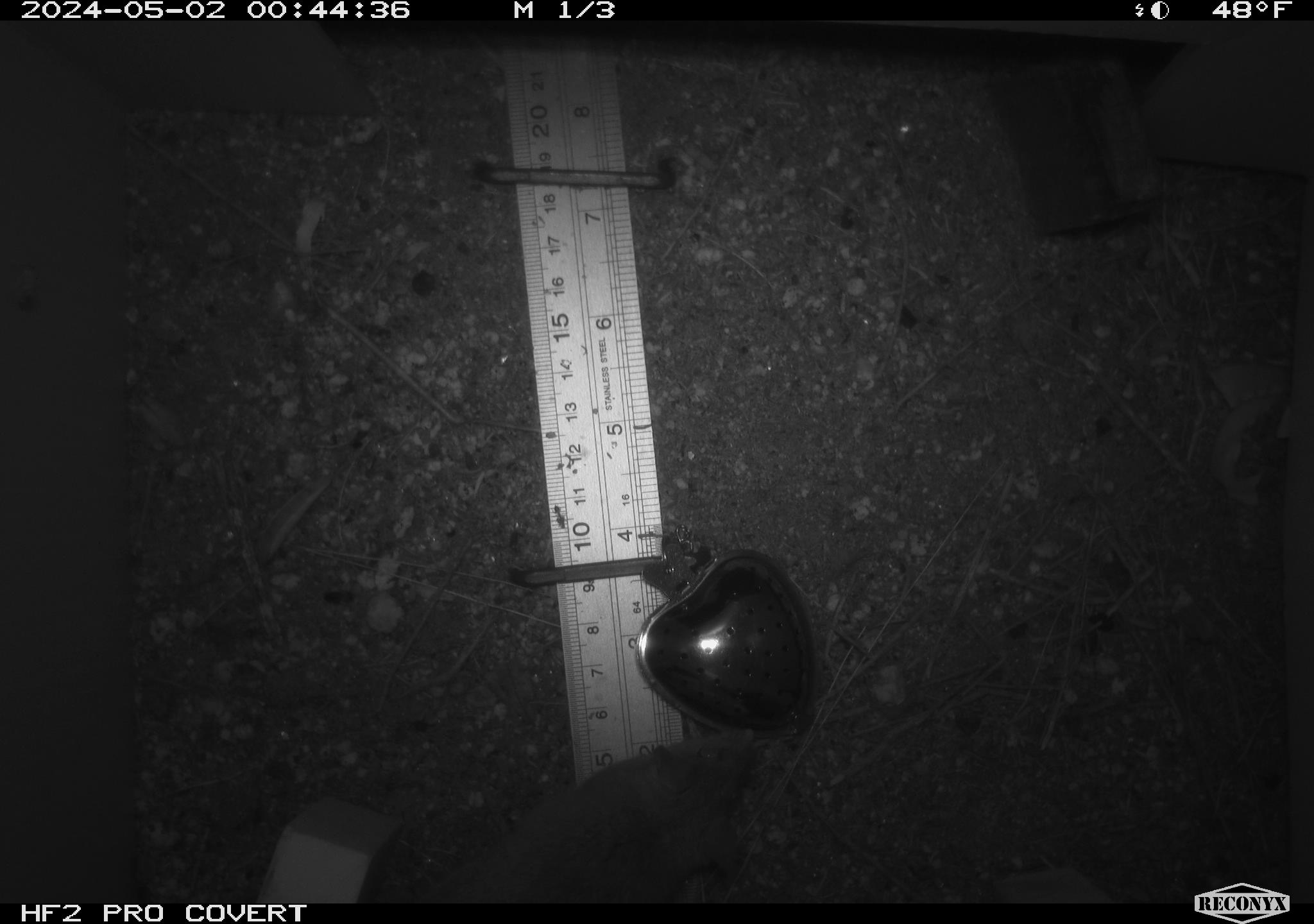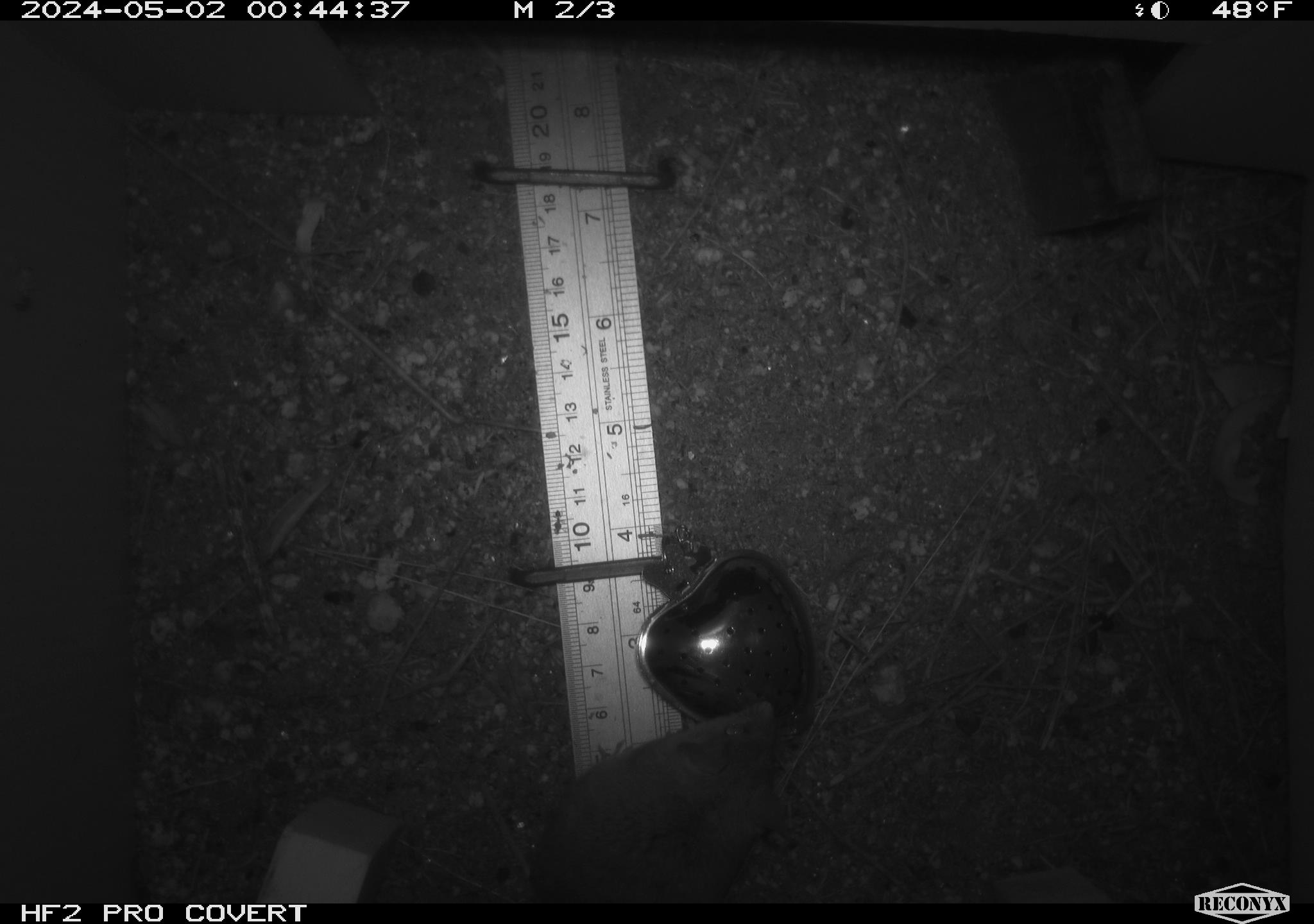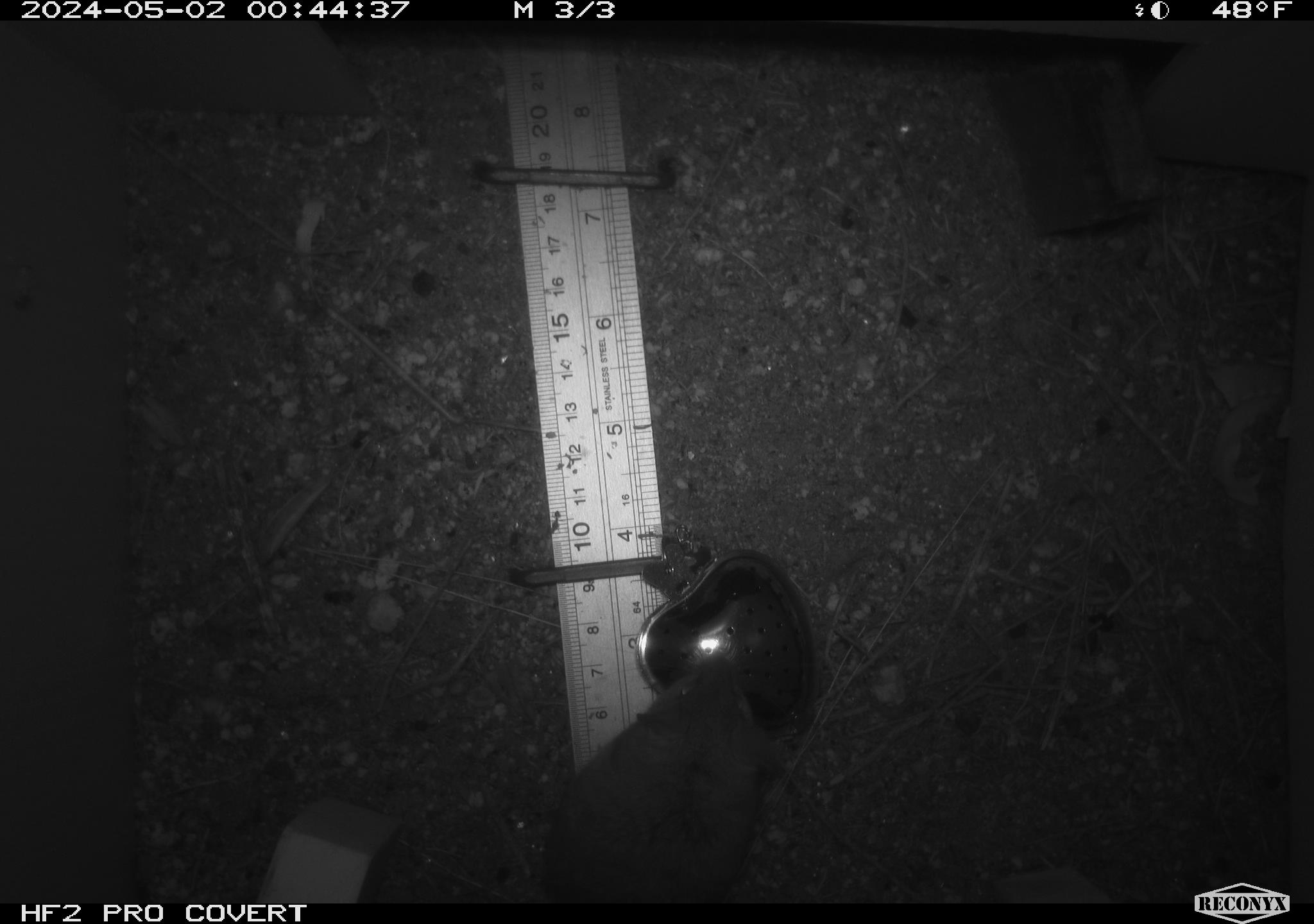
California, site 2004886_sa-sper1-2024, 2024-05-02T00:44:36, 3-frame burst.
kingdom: Animalia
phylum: Chordata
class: Mammalia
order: Rodentia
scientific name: Rodentia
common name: mouse species